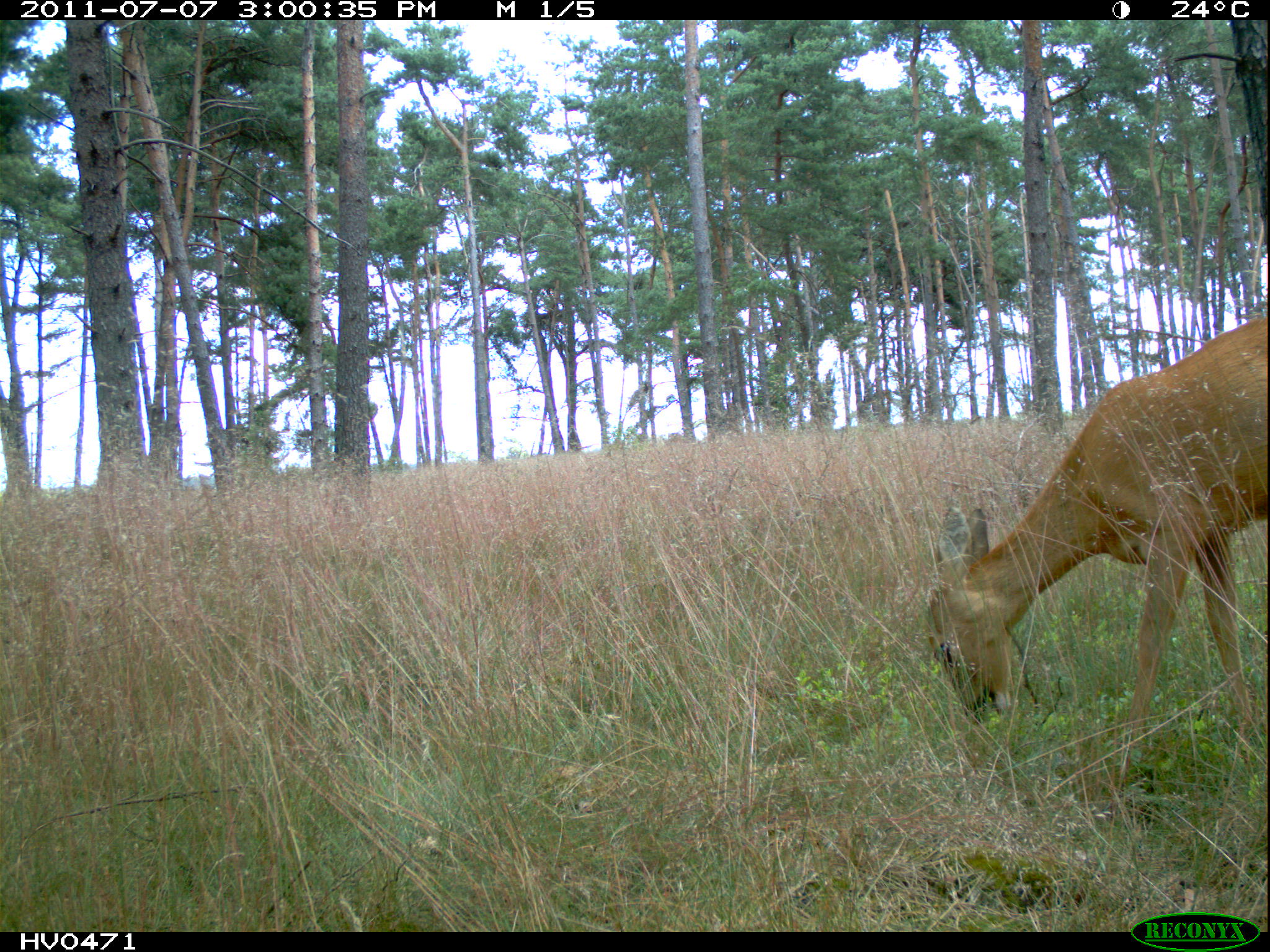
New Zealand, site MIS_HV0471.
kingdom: Animalia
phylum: Chordata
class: Mammalia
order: Artiodactyla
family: Cervidae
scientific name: Cervidae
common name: deer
Deer (Cervidae).